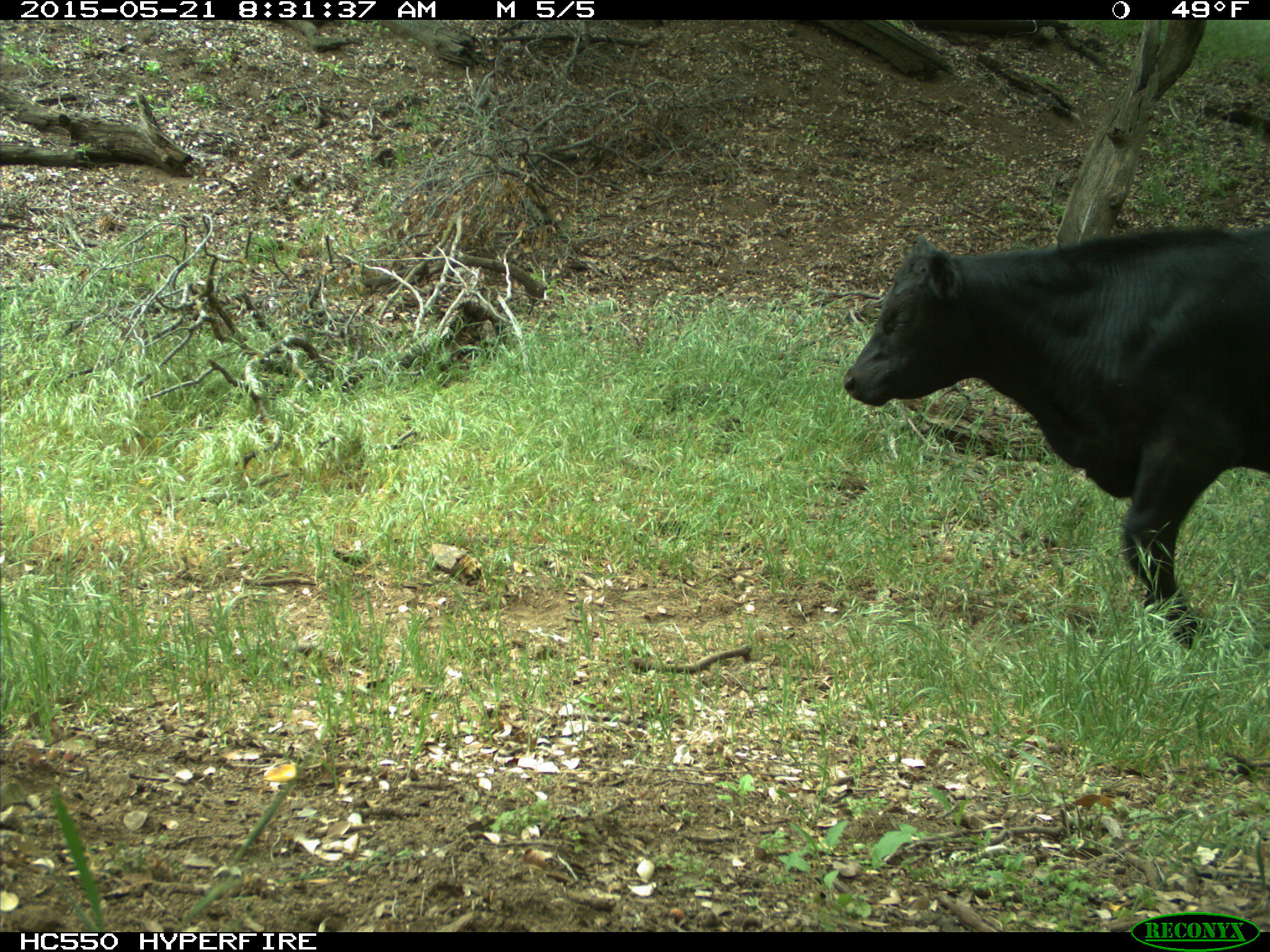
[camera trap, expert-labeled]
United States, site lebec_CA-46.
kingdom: Animalia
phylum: Chordata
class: Mammalia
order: Artiodactyla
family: Bovidae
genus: Bos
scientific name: Bos taurus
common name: domestic cow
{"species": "Bos taurus (domestic cow)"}